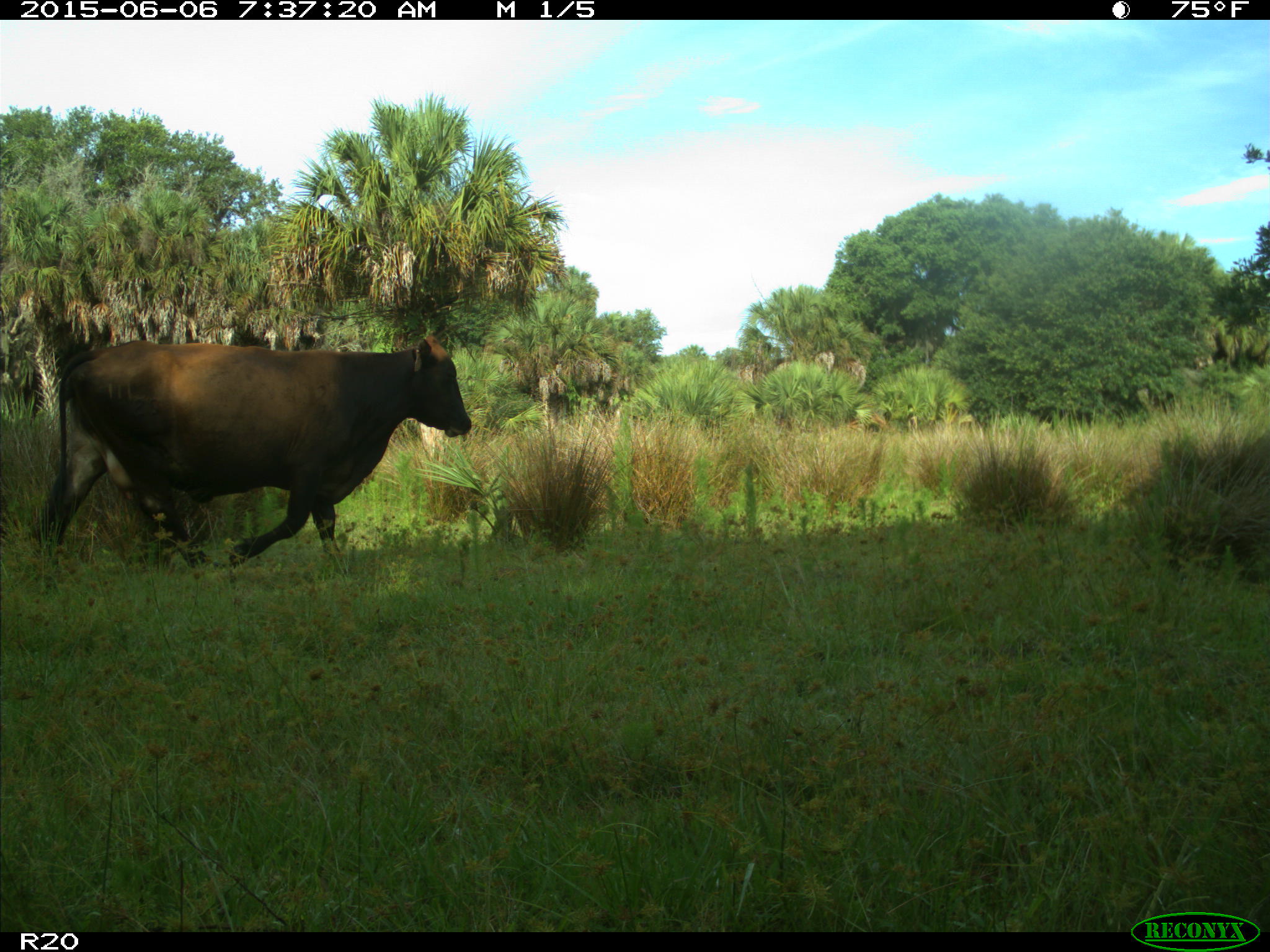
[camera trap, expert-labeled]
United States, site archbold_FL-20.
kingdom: Animalia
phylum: Chordata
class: Mammalia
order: Artiodactyla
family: Bovidae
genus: Bos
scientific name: Bos taurus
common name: domestic cow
Bos taurus (domestic cow).